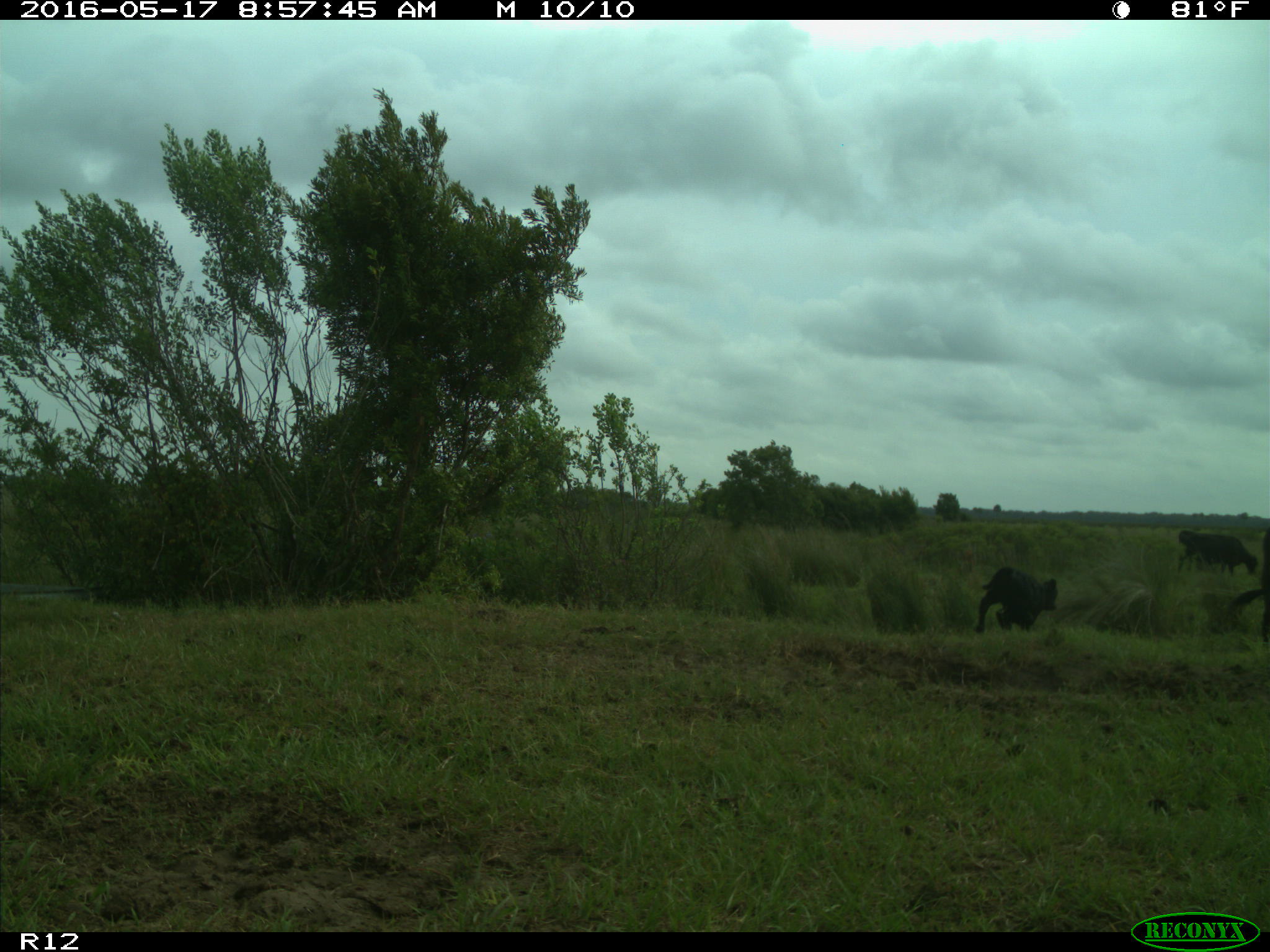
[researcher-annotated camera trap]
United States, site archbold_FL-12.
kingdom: Animalia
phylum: Chordata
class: Mammalia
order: Artiodactyla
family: Bovidae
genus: Bos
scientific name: Bos taurus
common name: domestic cow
Bos taurus (domestic cow).